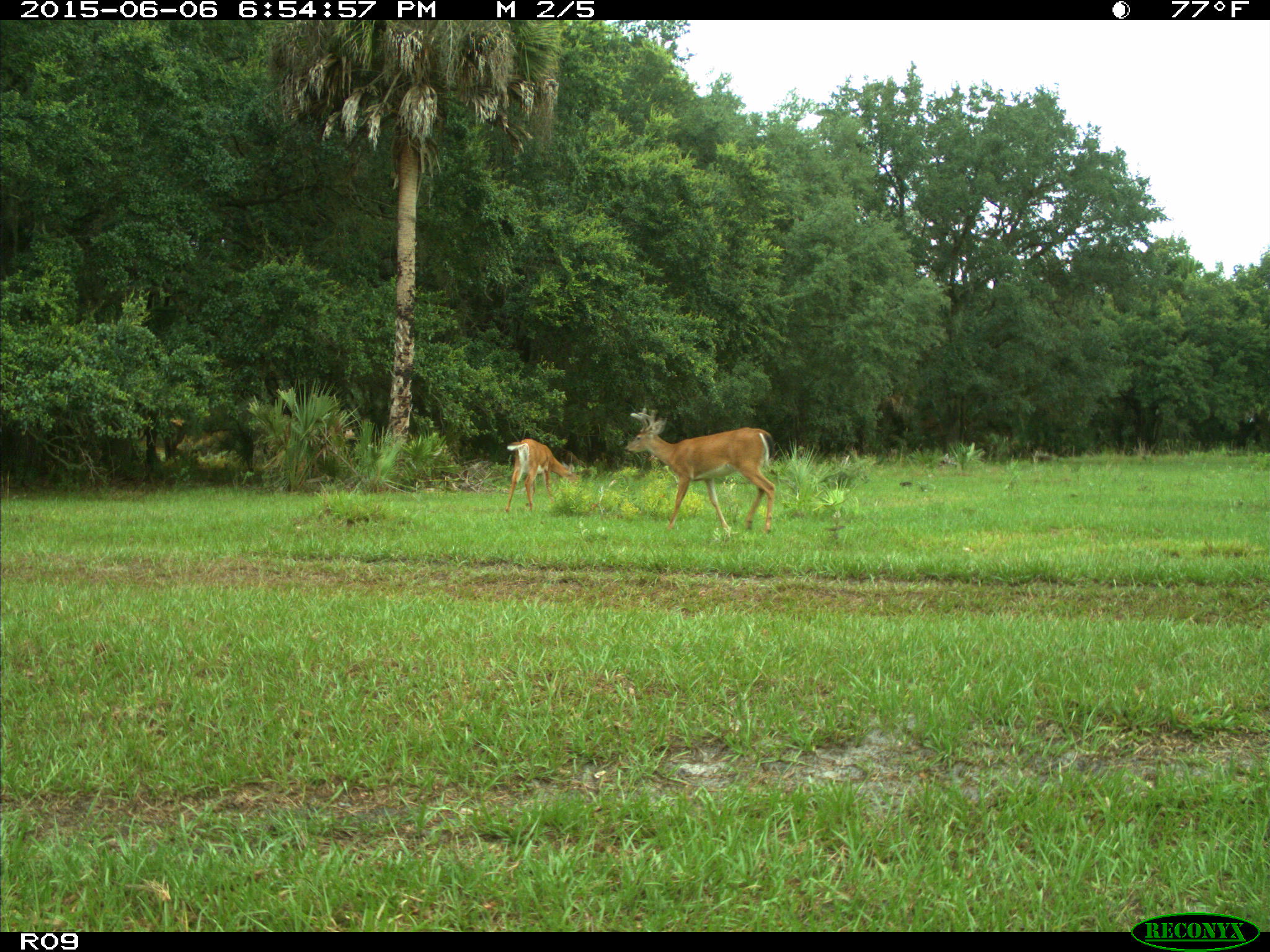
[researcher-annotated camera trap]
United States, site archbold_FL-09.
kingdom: Animalia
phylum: Chordata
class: Mammalia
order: Artiodactyla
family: Cervidae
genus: Odocoileus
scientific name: Odocoileus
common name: deer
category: unidentified deer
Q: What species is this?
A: Unidentified deer (deer) (Odocoileus).